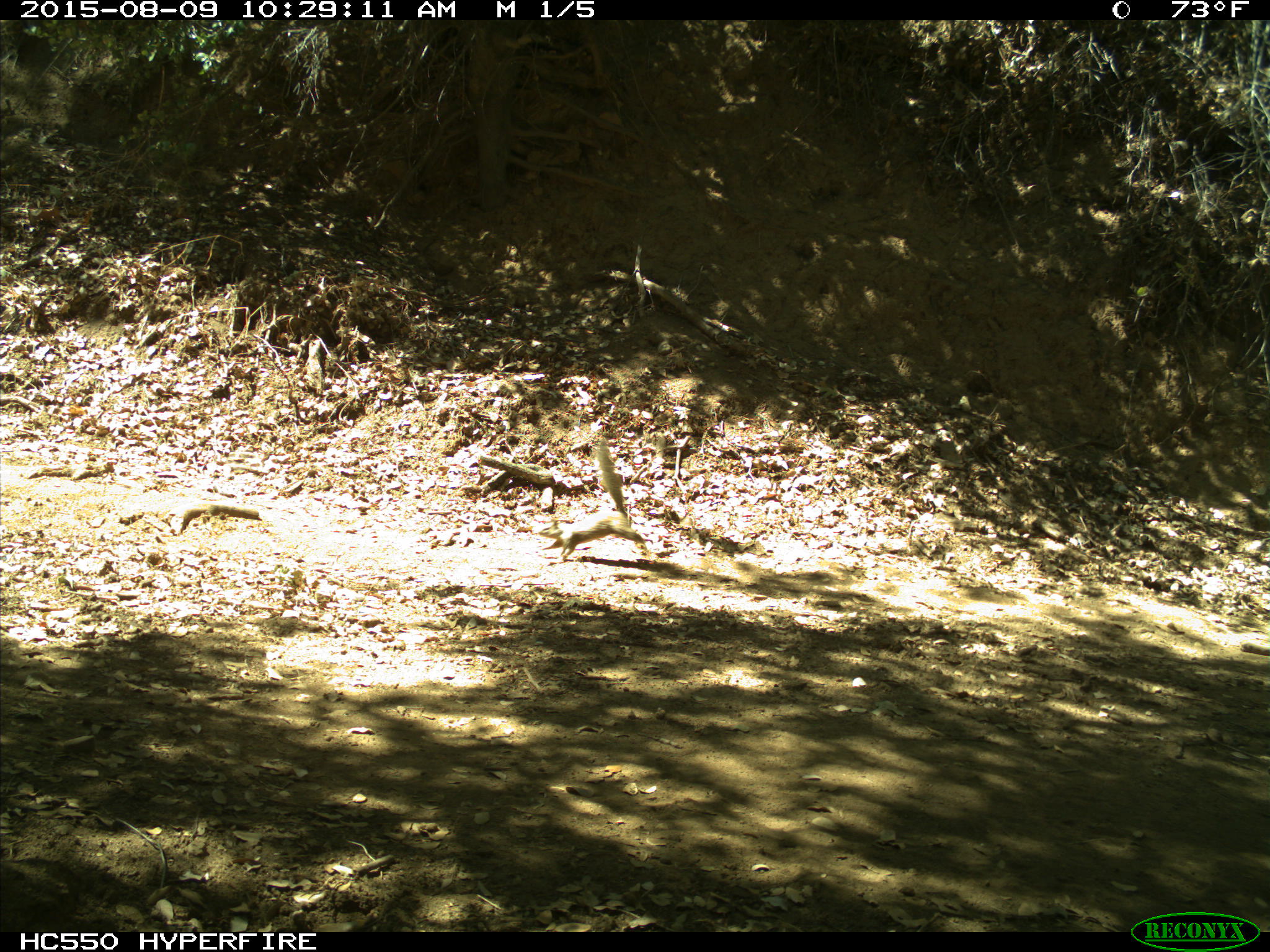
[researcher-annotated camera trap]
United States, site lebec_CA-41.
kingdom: Animalia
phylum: Chordata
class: Mammalia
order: Rodentia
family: Sciuridae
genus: Otospermophilus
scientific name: Otospermophilus beecheyi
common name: california ground squirrel